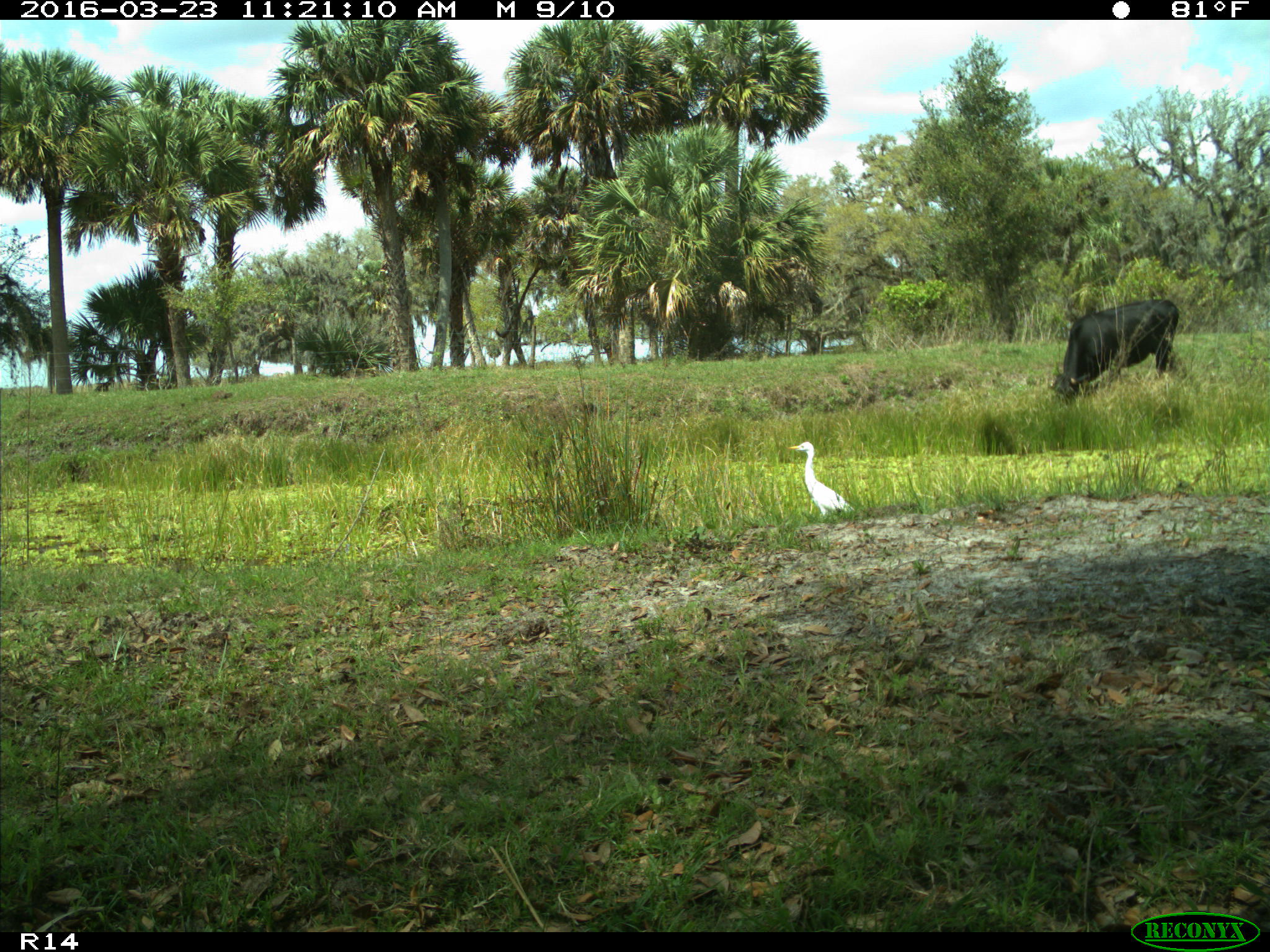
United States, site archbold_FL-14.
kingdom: Animalia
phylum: Chordata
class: Mammalia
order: Artiodactyla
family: Bovidae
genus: Bos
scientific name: Bos taurus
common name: domestic cow